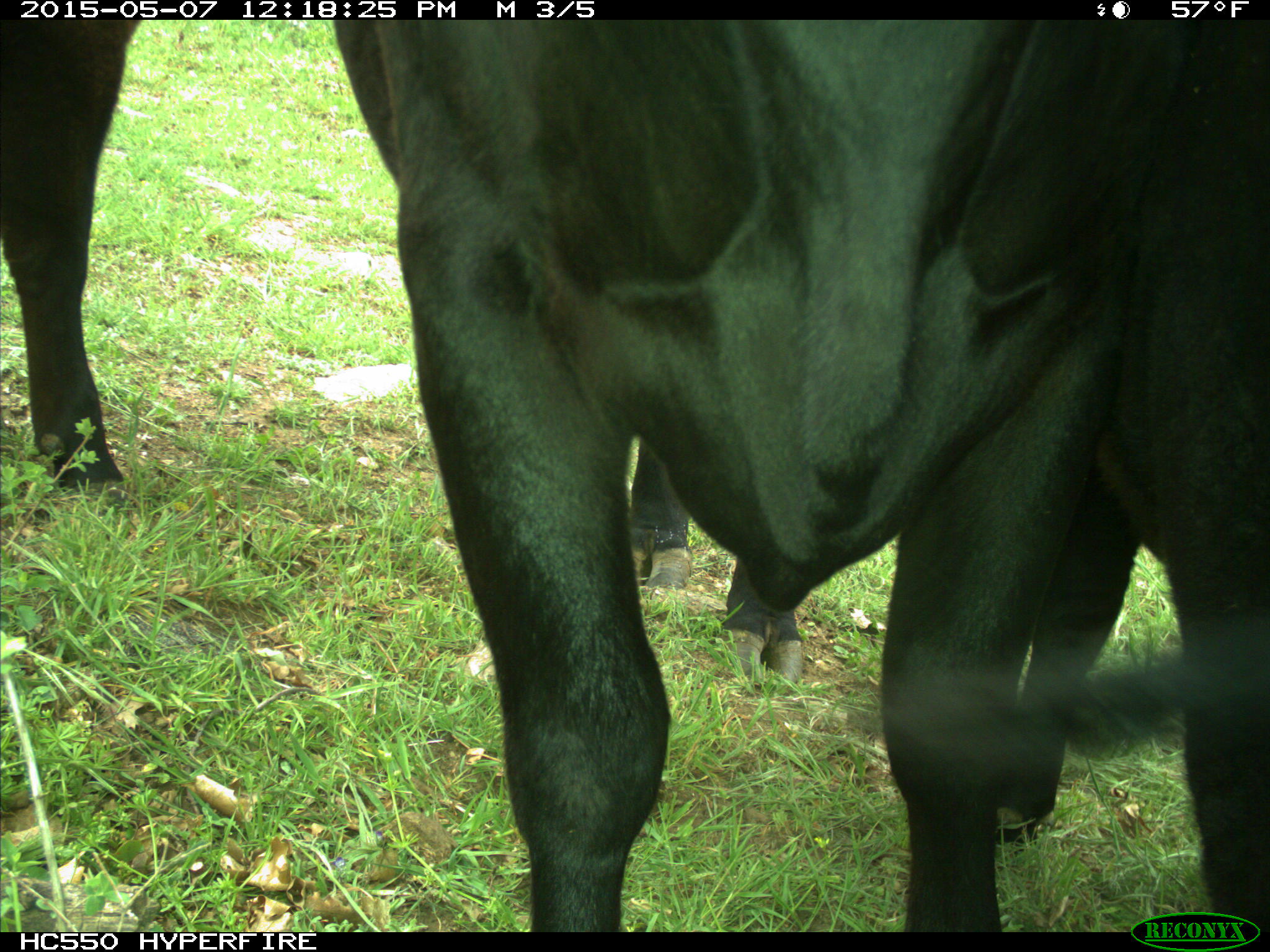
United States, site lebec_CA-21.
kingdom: Animalia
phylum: Chordata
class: Mammalia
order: Artiodactyla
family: Bovidae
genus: Bos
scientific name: Bos taurus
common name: domestic cow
Bos taurus (domestic cow).